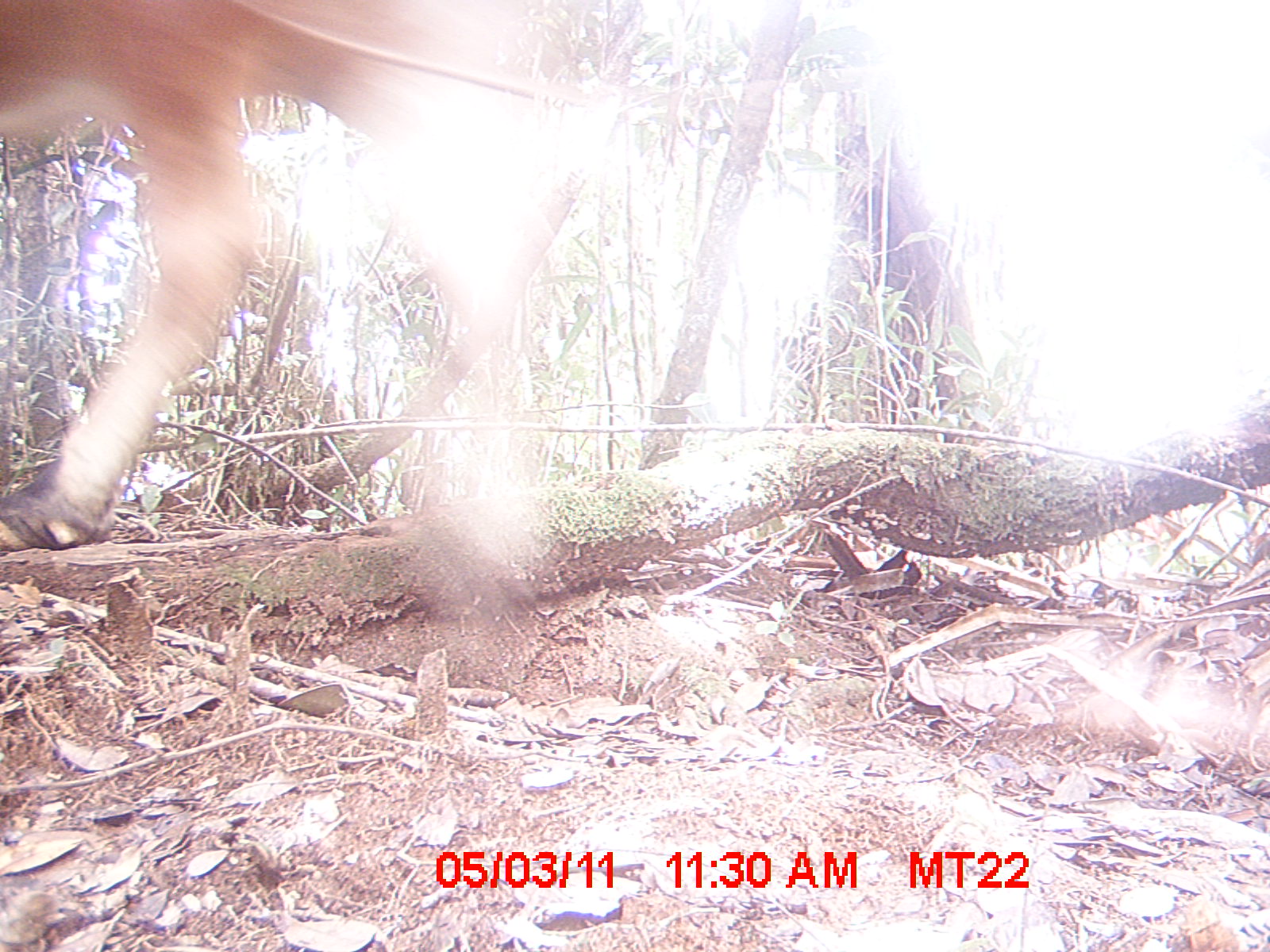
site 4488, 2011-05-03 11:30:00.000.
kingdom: Animalia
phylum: Chordata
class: Mammalia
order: Artiodactyla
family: Bovidae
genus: Bos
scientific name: Bos taurus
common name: domestic cattle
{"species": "Bos taurus (domestic cattle)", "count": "2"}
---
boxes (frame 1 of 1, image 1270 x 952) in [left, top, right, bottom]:
bos taurus: [0, 0, 631, 598]